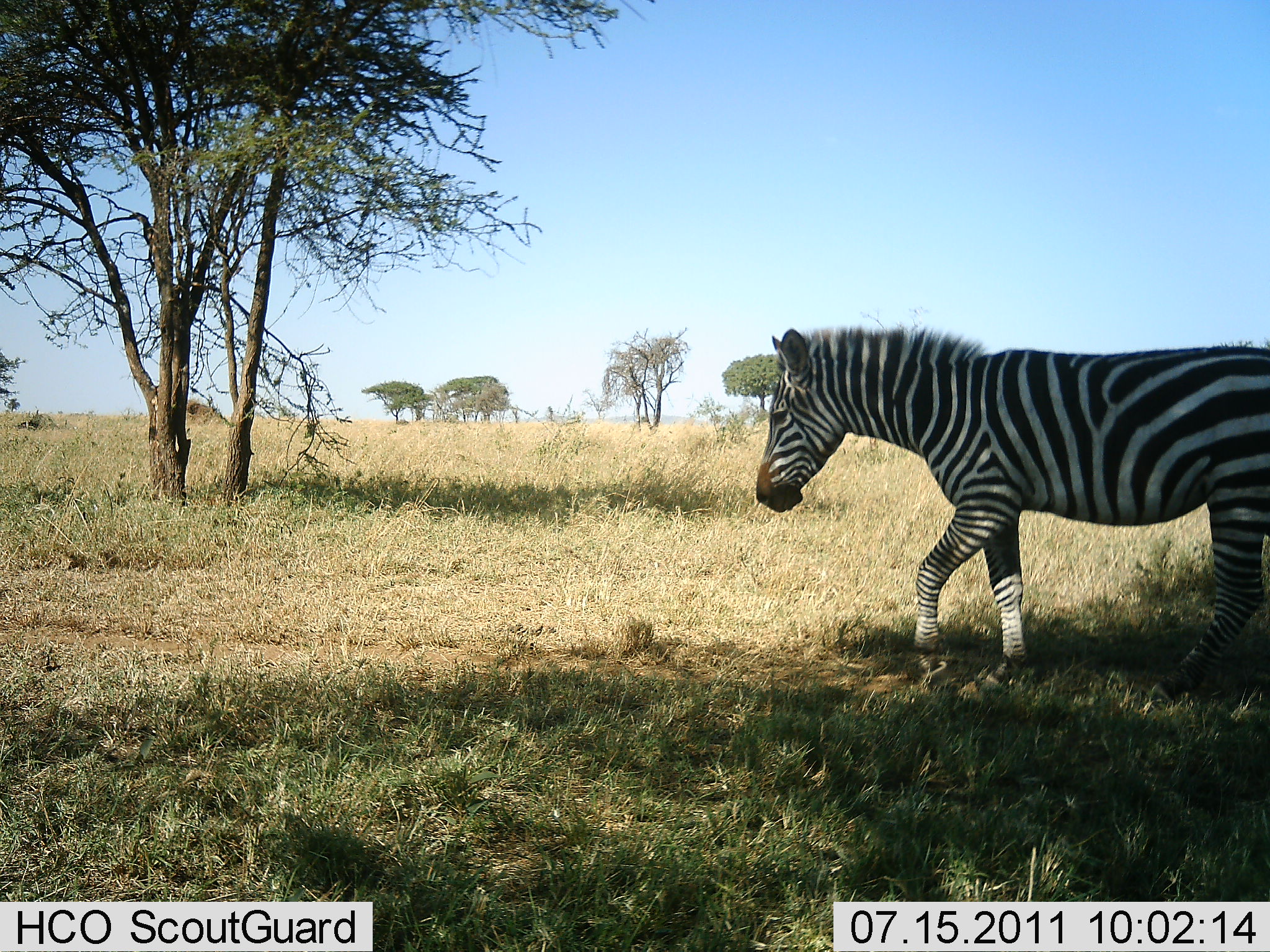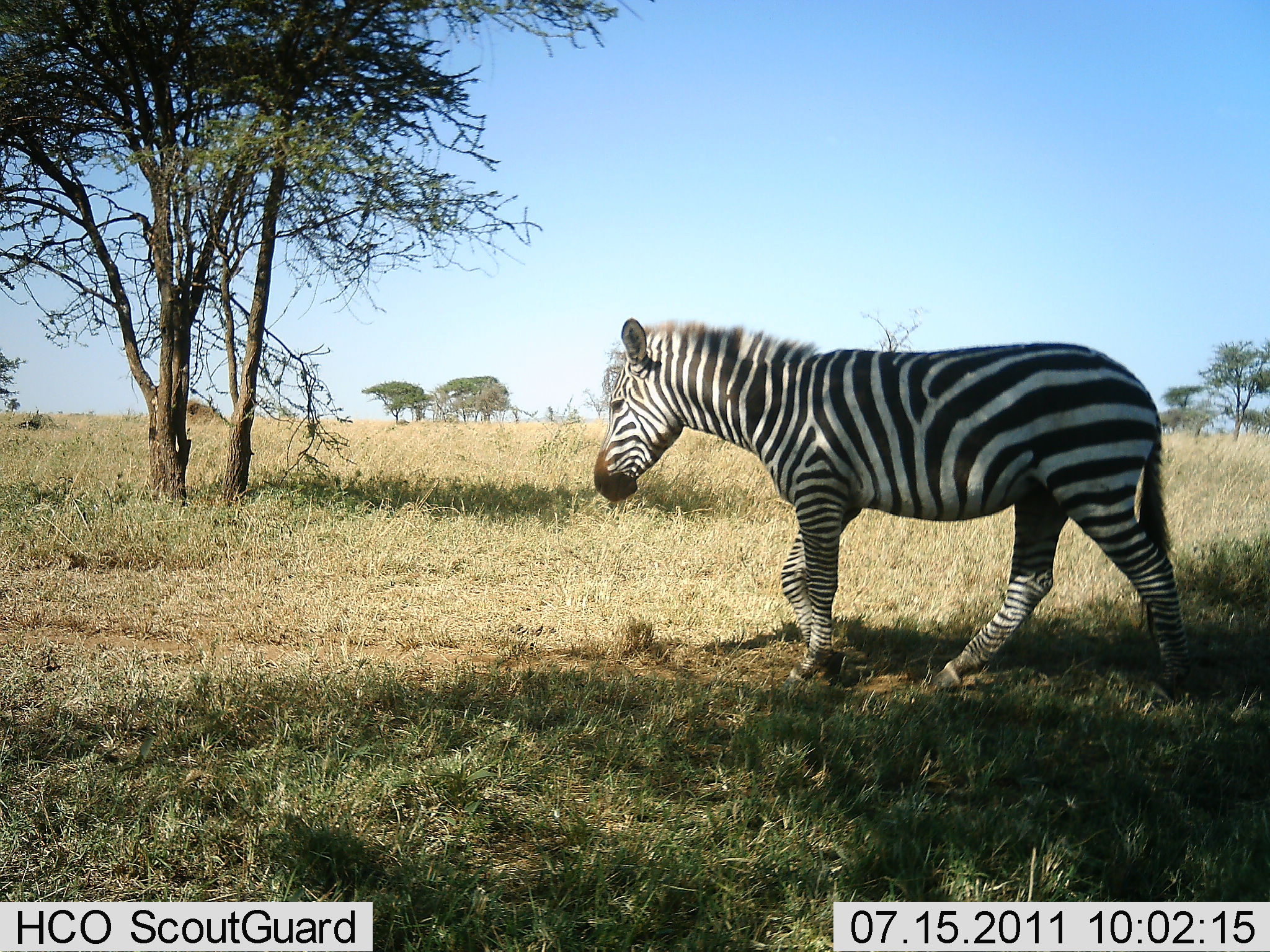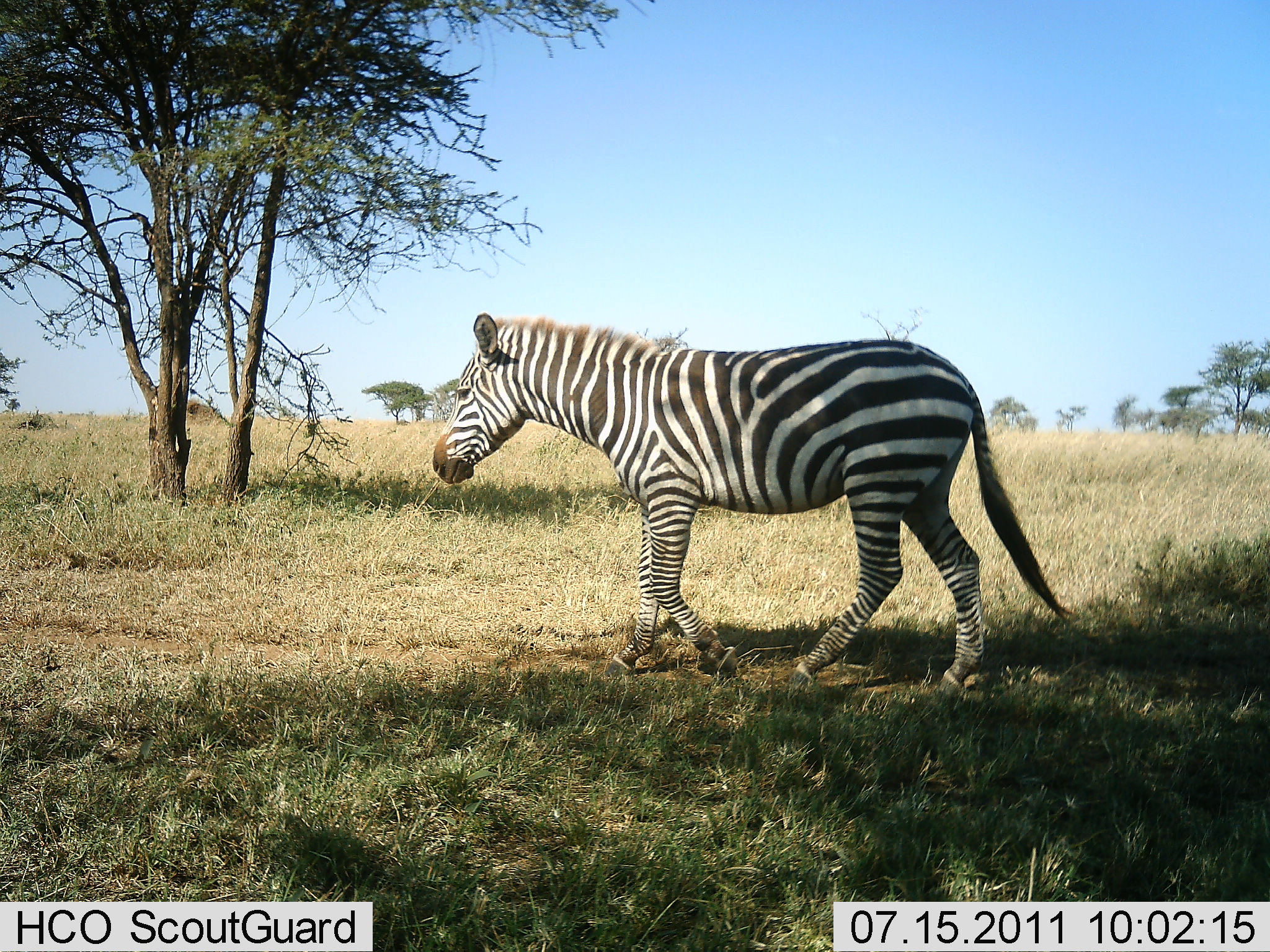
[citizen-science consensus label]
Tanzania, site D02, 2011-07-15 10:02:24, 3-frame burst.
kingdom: Animalia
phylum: Chordata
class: Mammalia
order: Perissodactyla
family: Equidae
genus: Equus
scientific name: Equus quagga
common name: plains zebra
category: zebra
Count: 1.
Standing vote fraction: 0%.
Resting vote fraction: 0%.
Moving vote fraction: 100%.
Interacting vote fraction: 0%.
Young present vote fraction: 0%.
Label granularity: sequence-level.